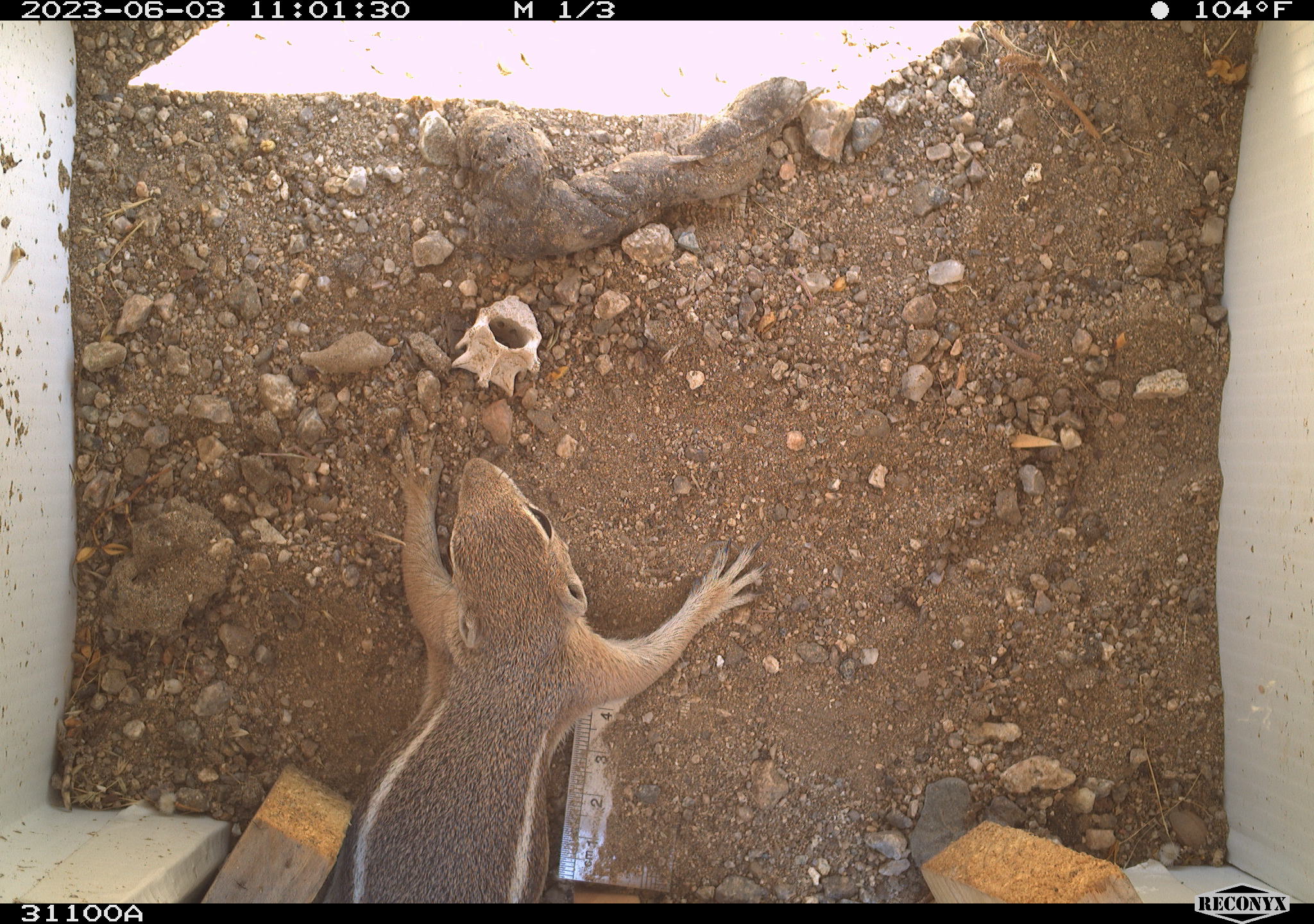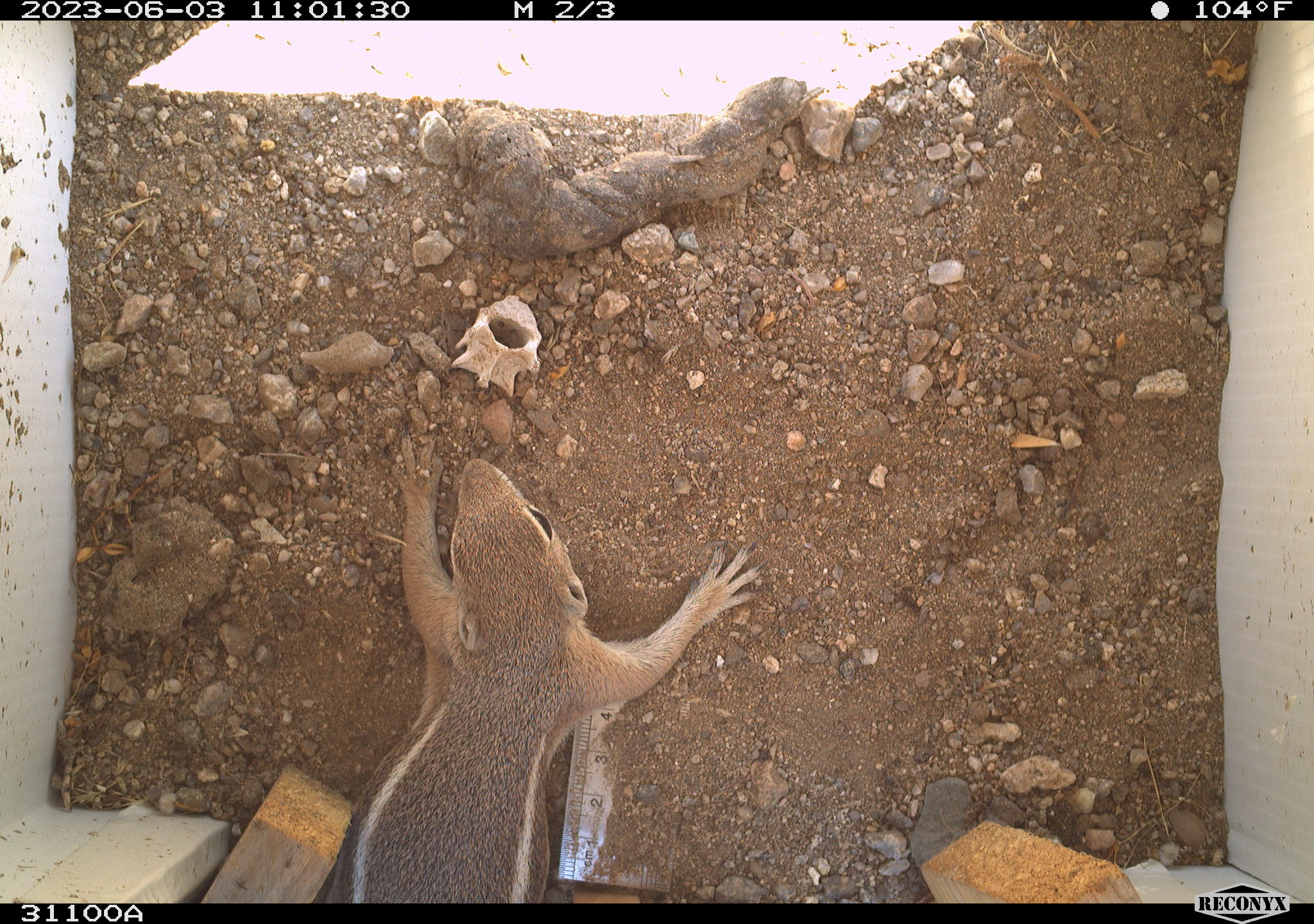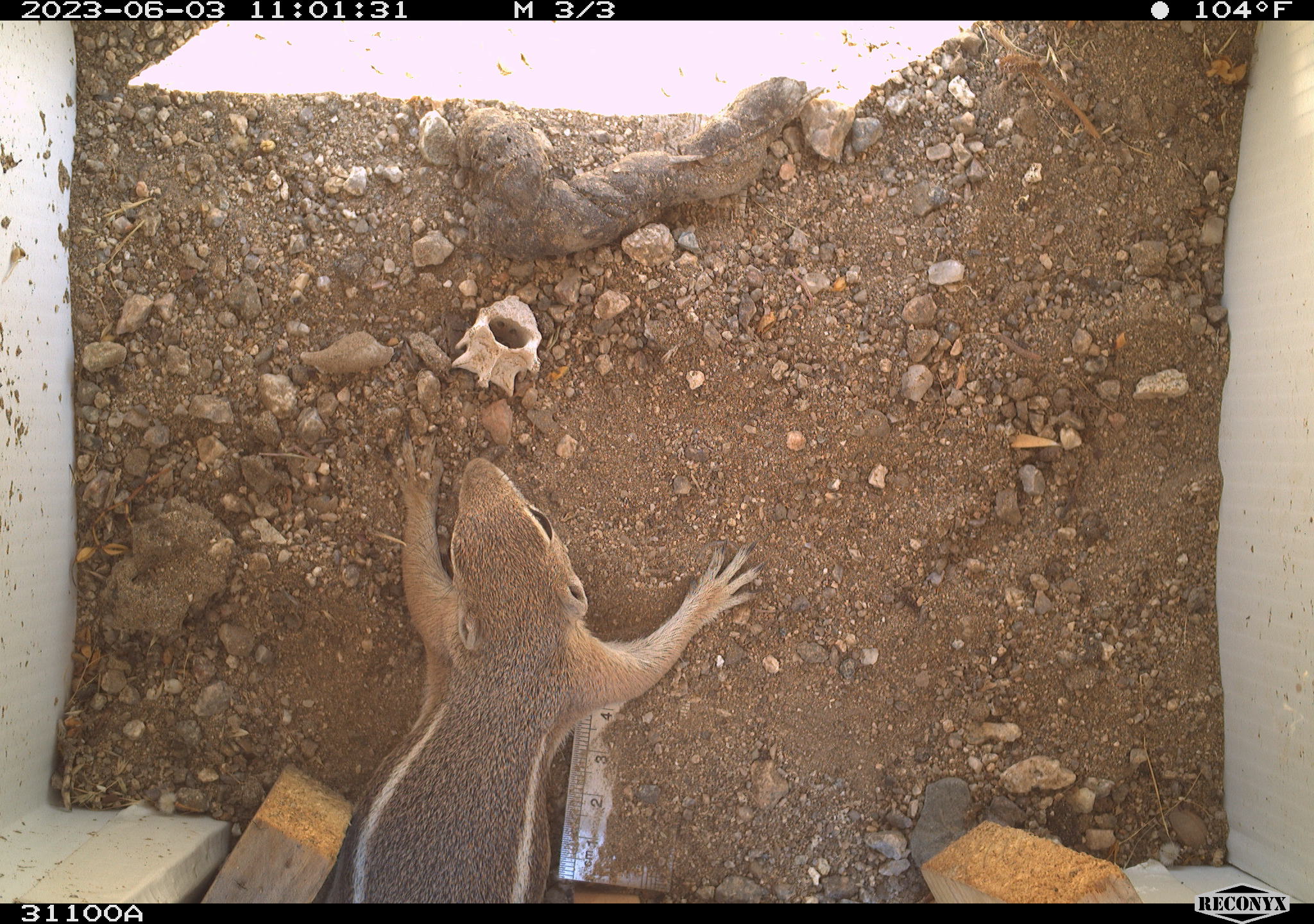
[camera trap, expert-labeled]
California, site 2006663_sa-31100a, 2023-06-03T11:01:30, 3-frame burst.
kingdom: Animalia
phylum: Chordata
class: Mammalia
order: Rodentia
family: Sciuridae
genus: Ammospermophilus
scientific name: Ammospermophilus leucurus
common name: white-tailed antelope squirrel